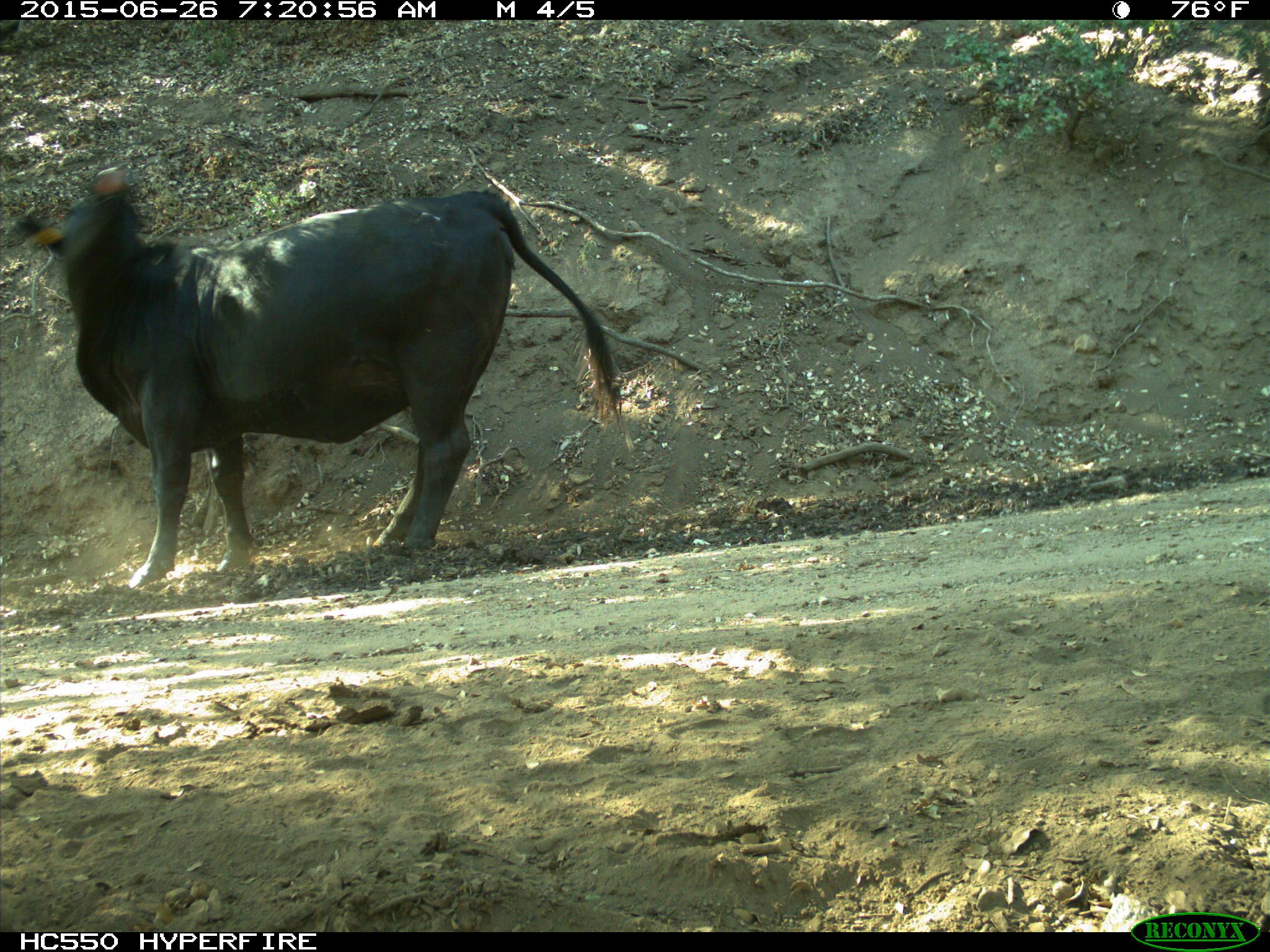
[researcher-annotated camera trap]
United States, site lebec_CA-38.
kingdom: Animalia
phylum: Chordata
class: Mammalia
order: Artiodactyla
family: Bovidae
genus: Bos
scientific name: Bos taurus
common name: domestic cow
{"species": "Bos taurus (domestic cow)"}